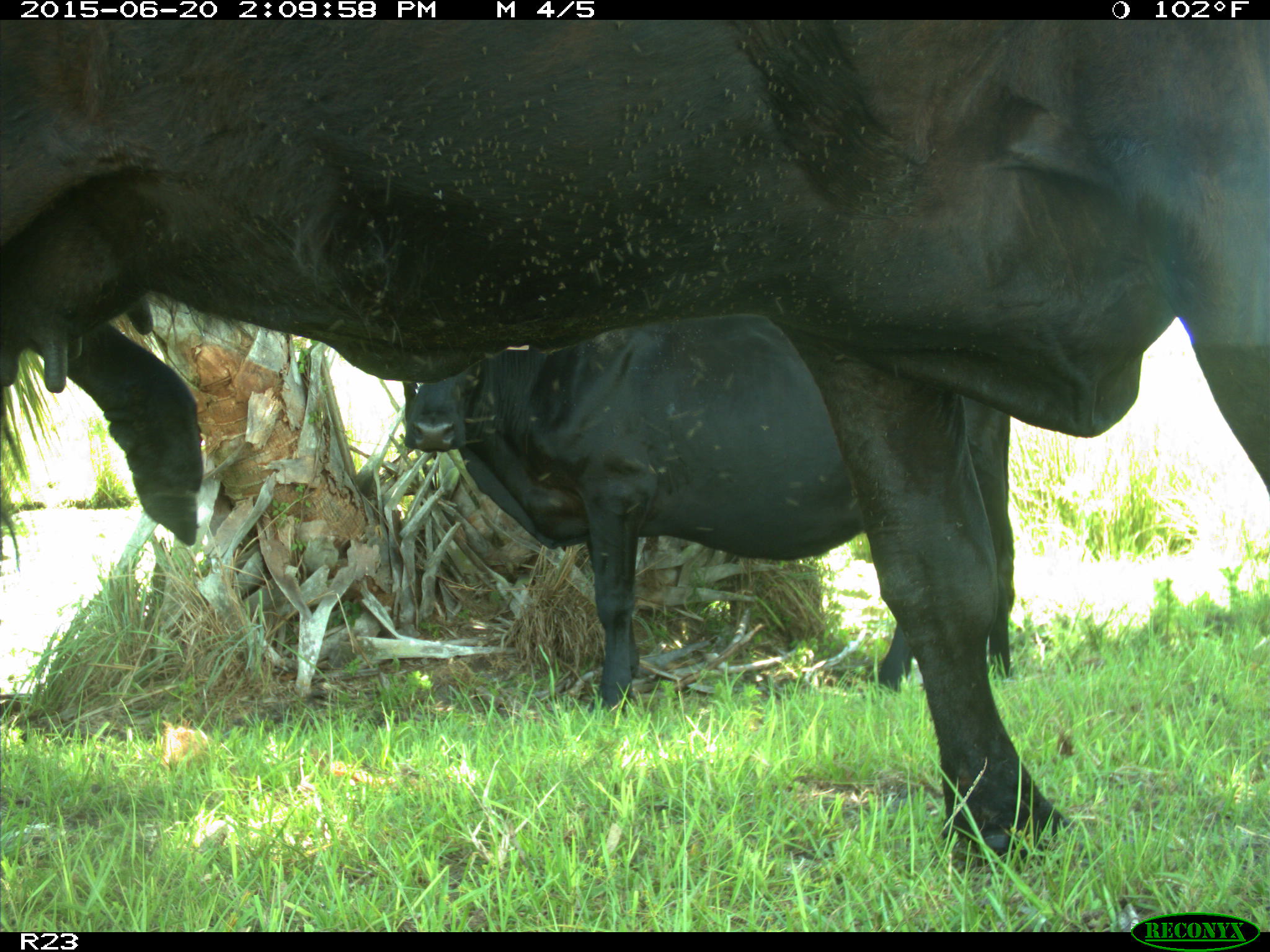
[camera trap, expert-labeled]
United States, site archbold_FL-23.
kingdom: Animalia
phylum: Chordata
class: Mammalia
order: Artiodactyla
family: Bovidae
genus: Bos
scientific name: Bos taurus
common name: domestic cow